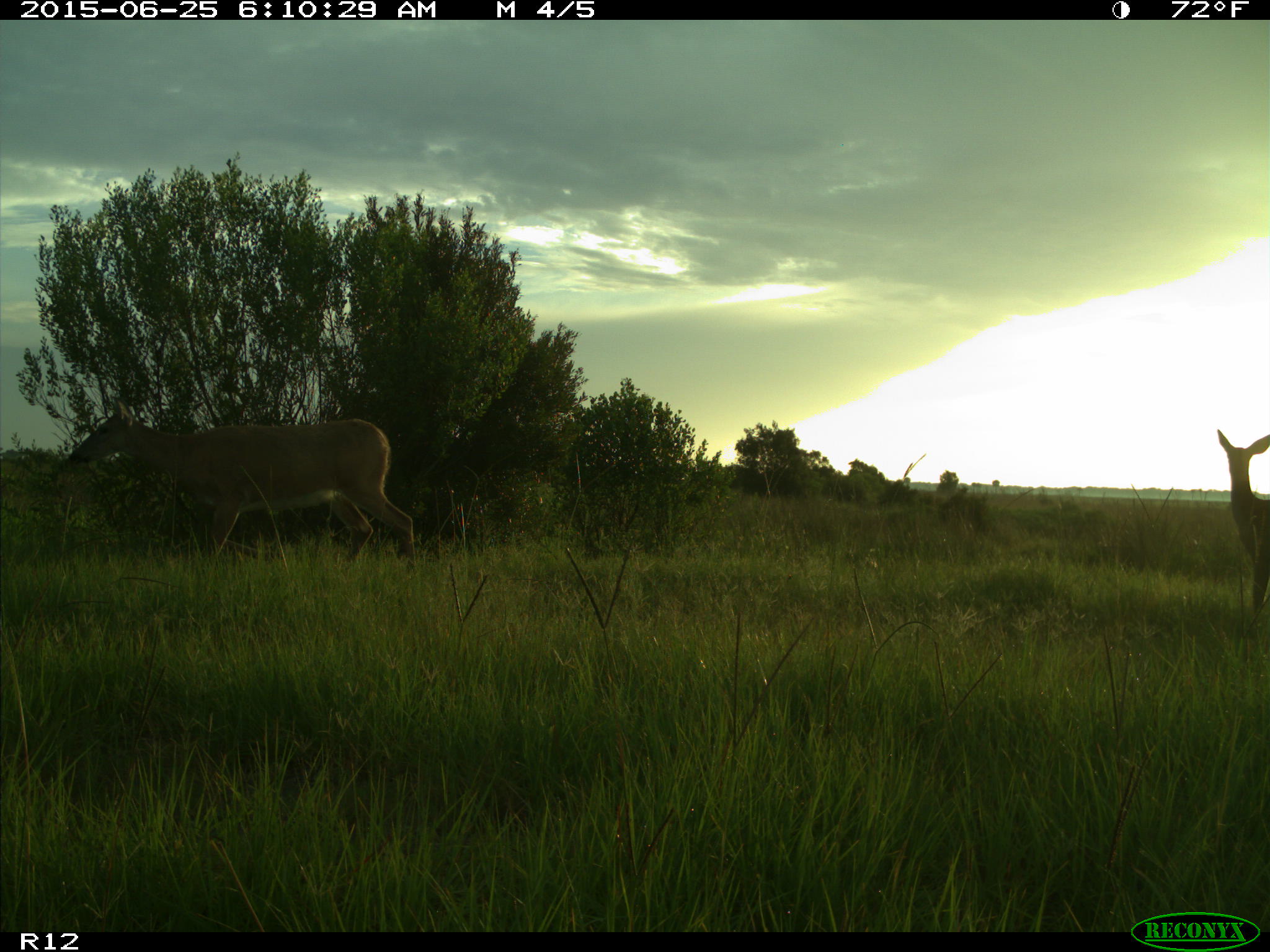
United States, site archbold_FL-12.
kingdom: Animalia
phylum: Chordata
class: Mammalia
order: Artiodactyla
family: Cervidae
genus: Odocoileus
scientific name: Odocoileus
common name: deer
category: unidentified deer